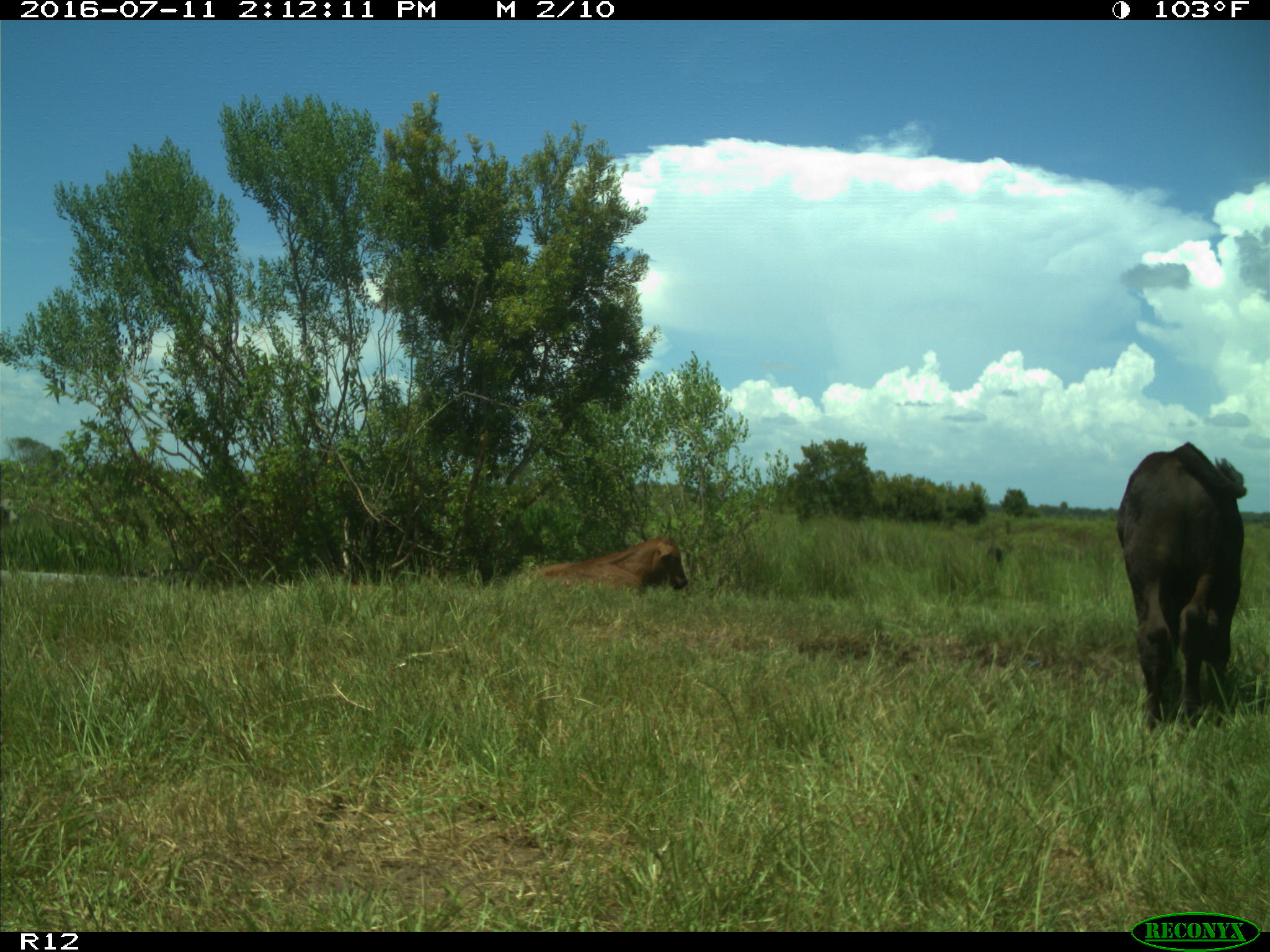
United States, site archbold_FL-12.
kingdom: Animalia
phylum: Chordata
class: Mammalia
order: Artiodactyla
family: Bovidae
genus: Bos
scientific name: Bos taurus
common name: domestic cow